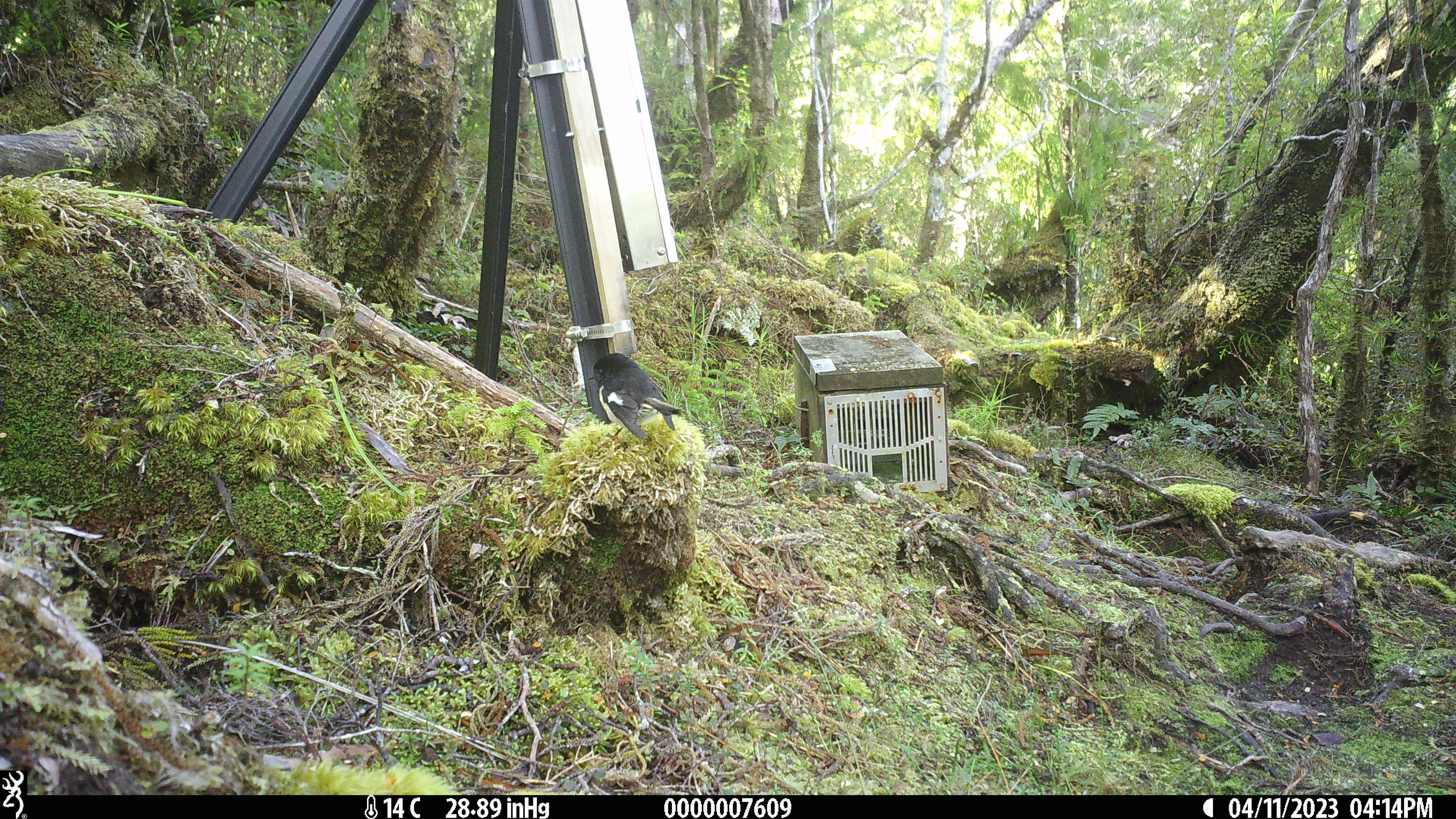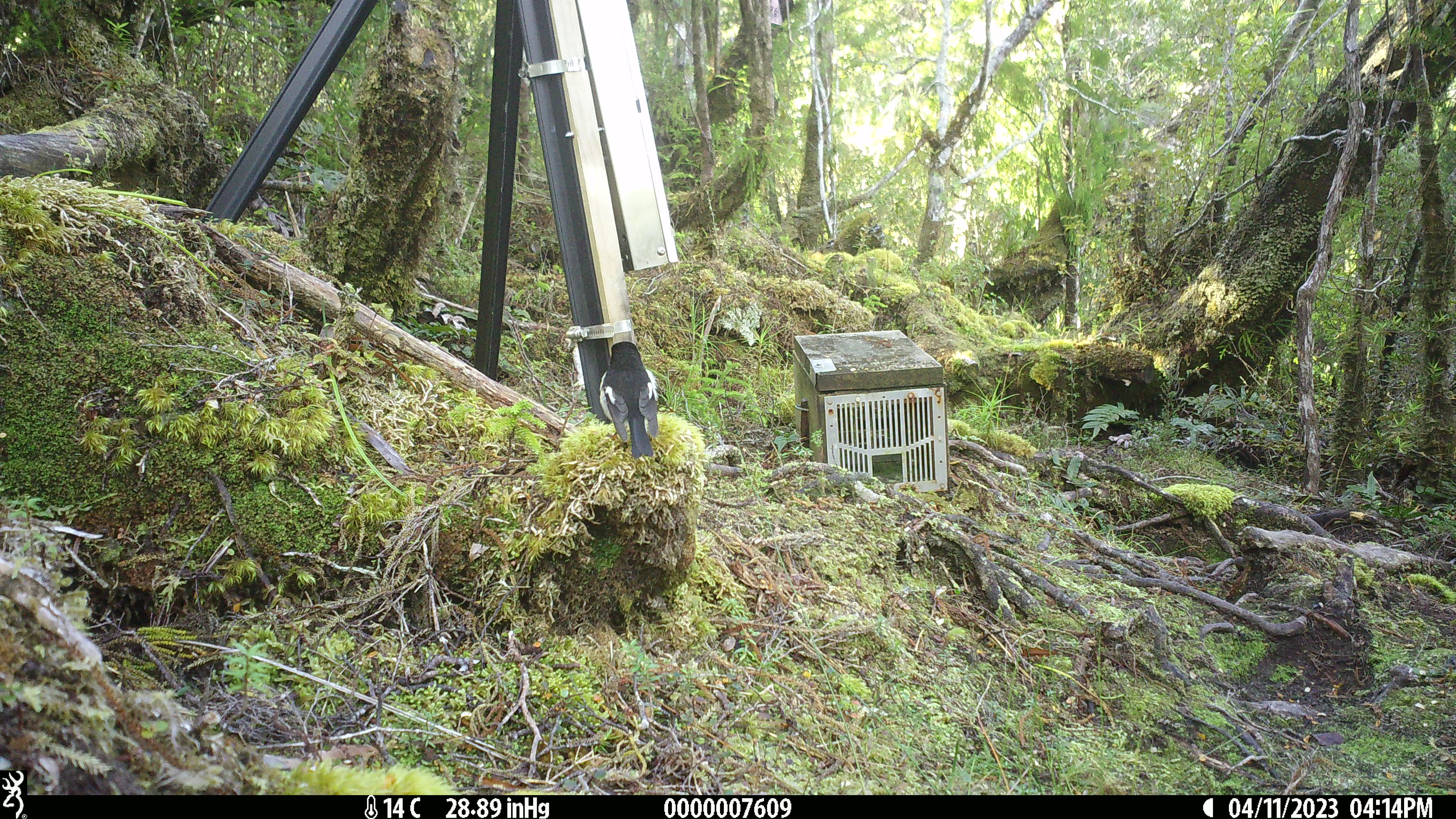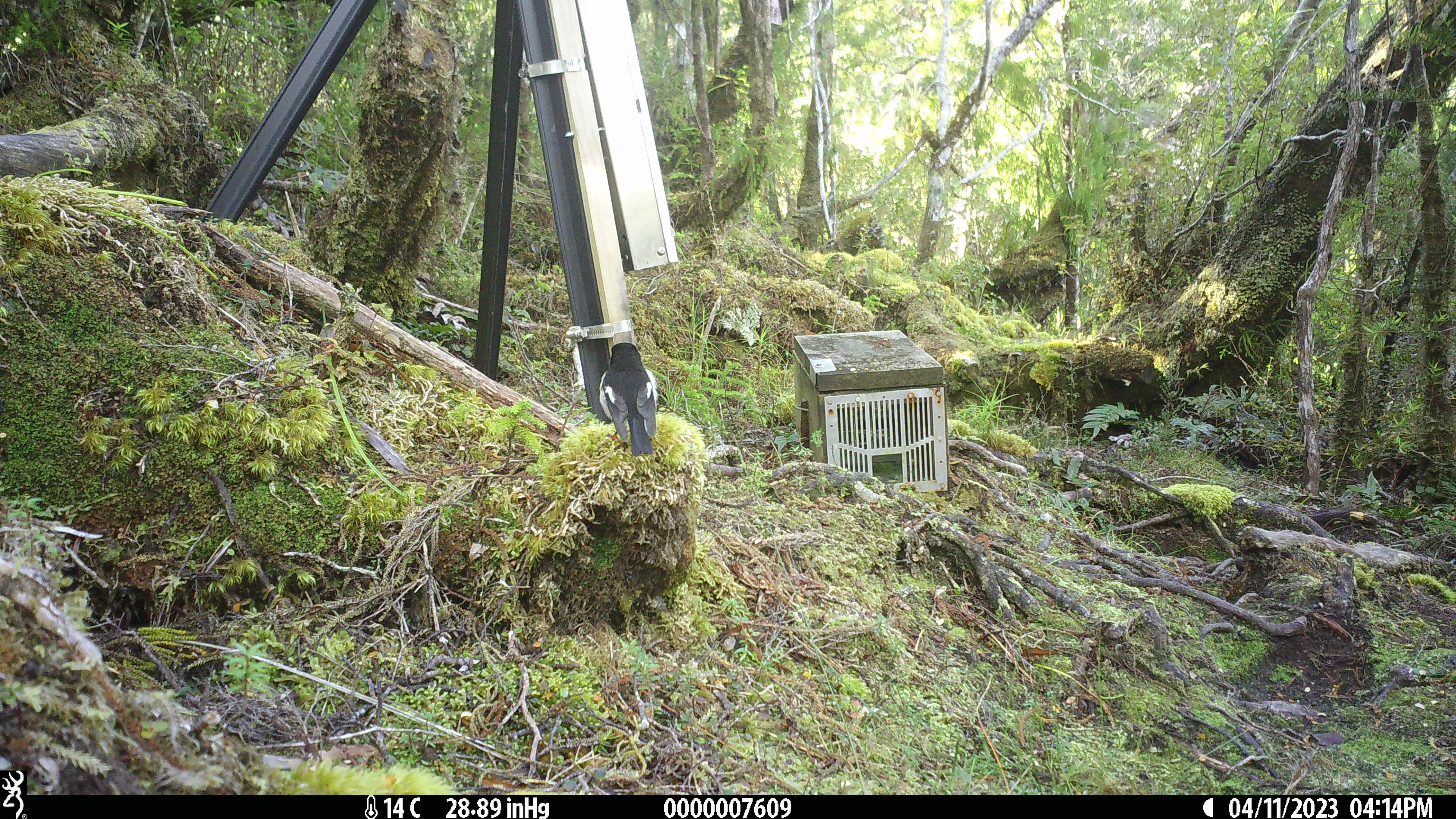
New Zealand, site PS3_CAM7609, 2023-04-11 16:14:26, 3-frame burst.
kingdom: Animalia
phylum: Chordata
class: Aves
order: Passeriformes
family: Petroicidae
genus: Petroica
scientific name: Petroica macrocephala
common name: tomtit